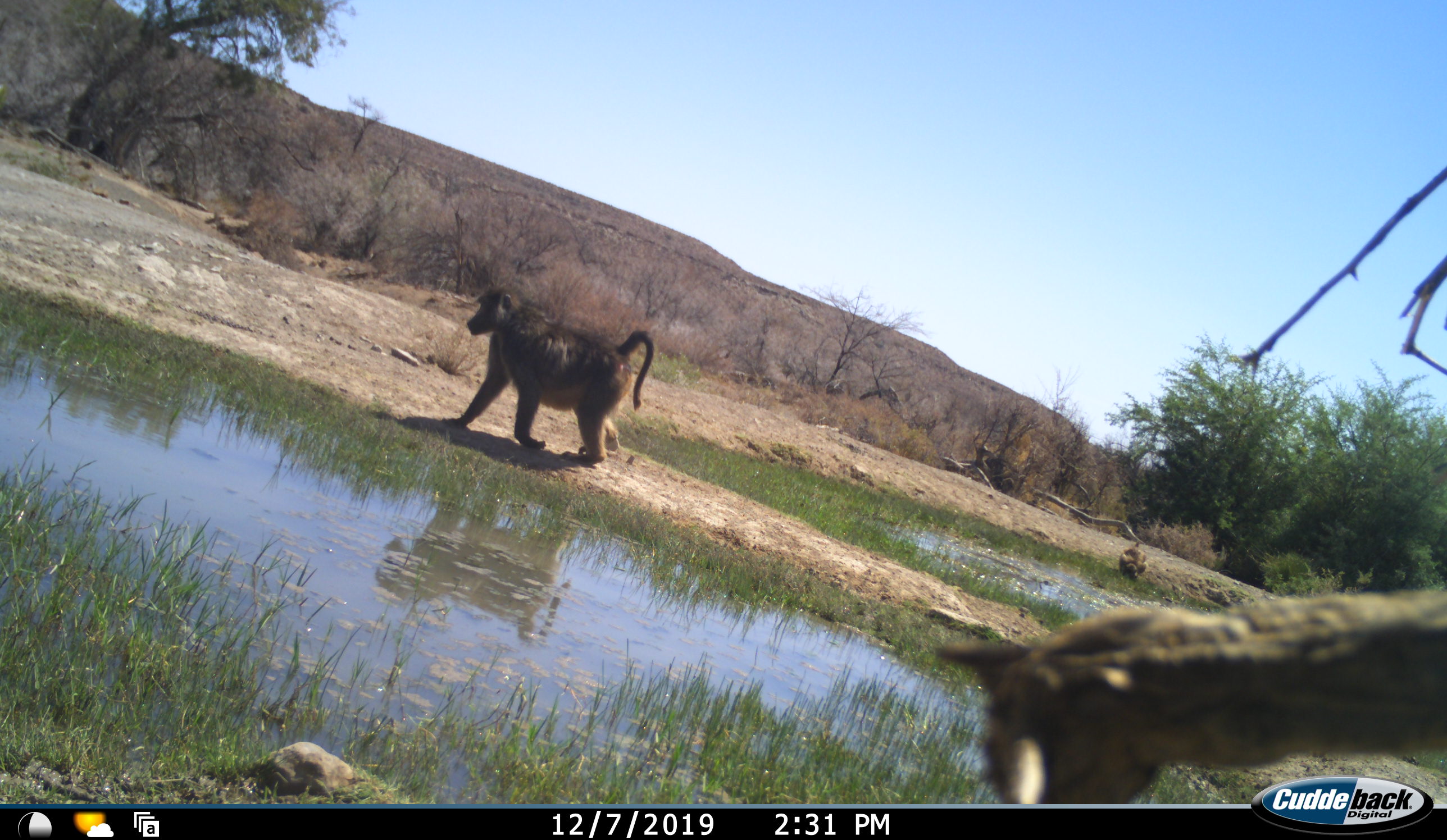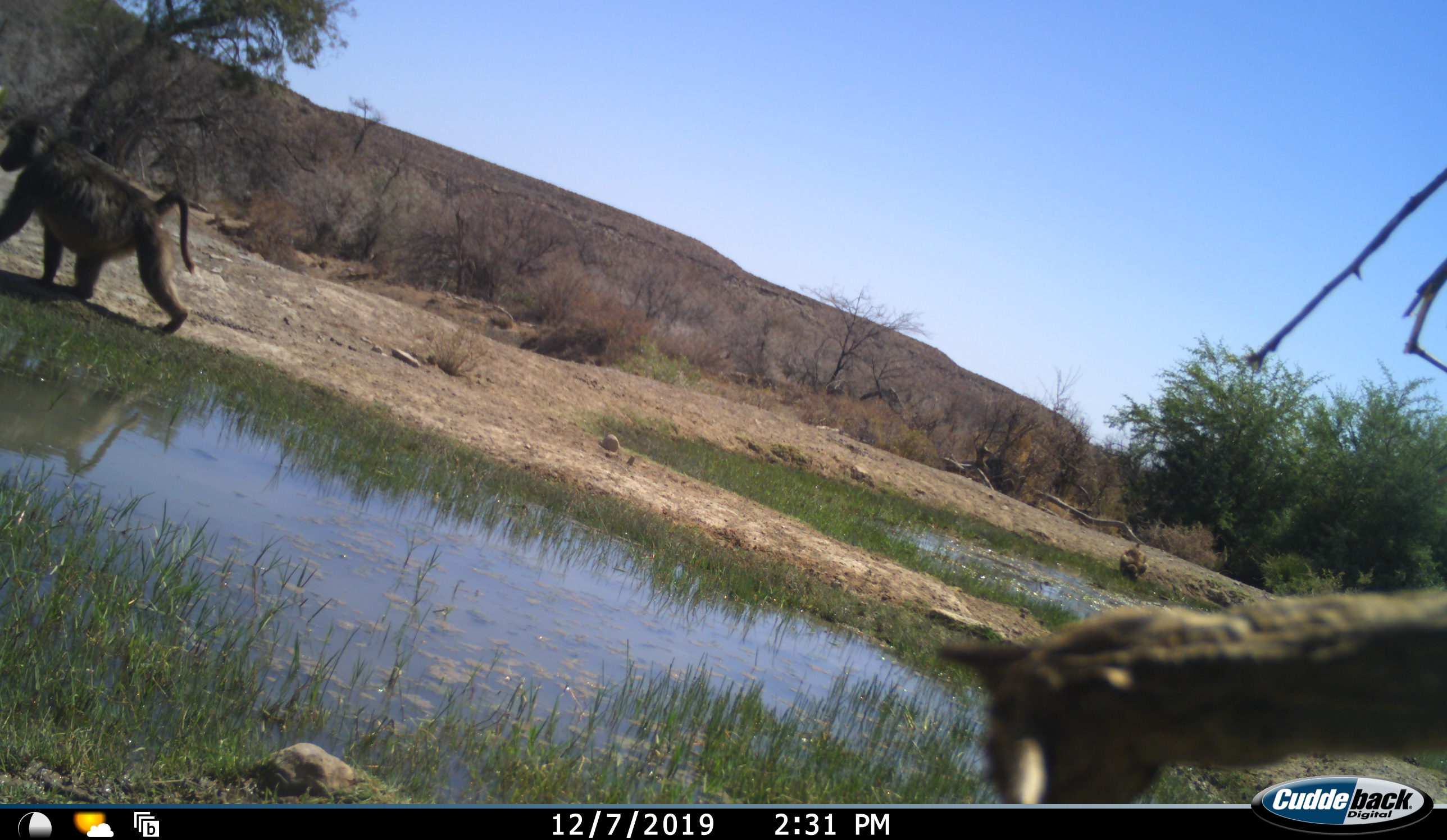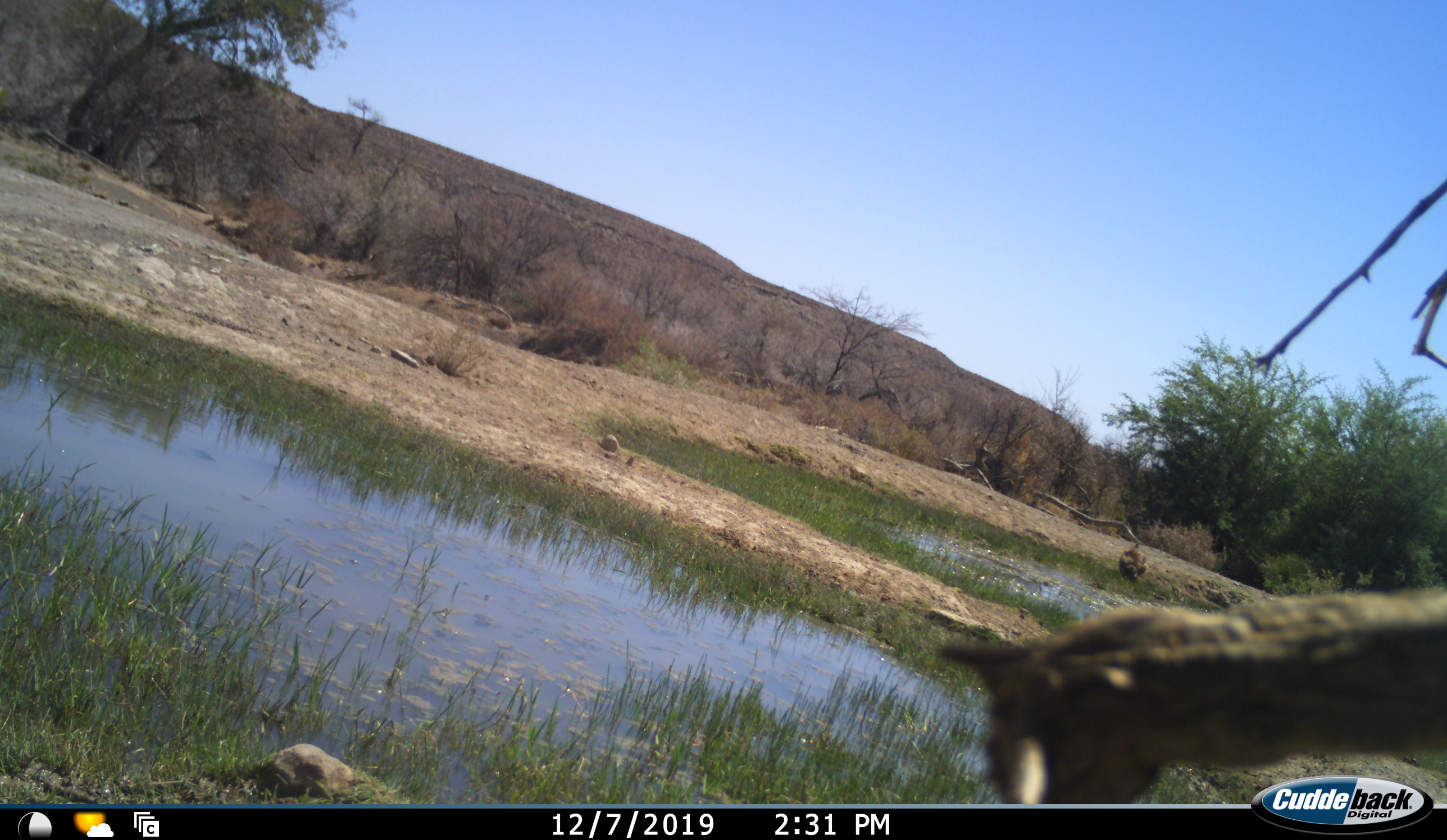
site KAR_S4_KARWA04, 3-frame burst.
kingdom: Animalia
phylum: Chordata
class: Mammalia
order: Primates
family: Cercopithecidae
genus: Papio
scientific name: Papio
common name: baboon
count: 1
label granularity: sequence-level